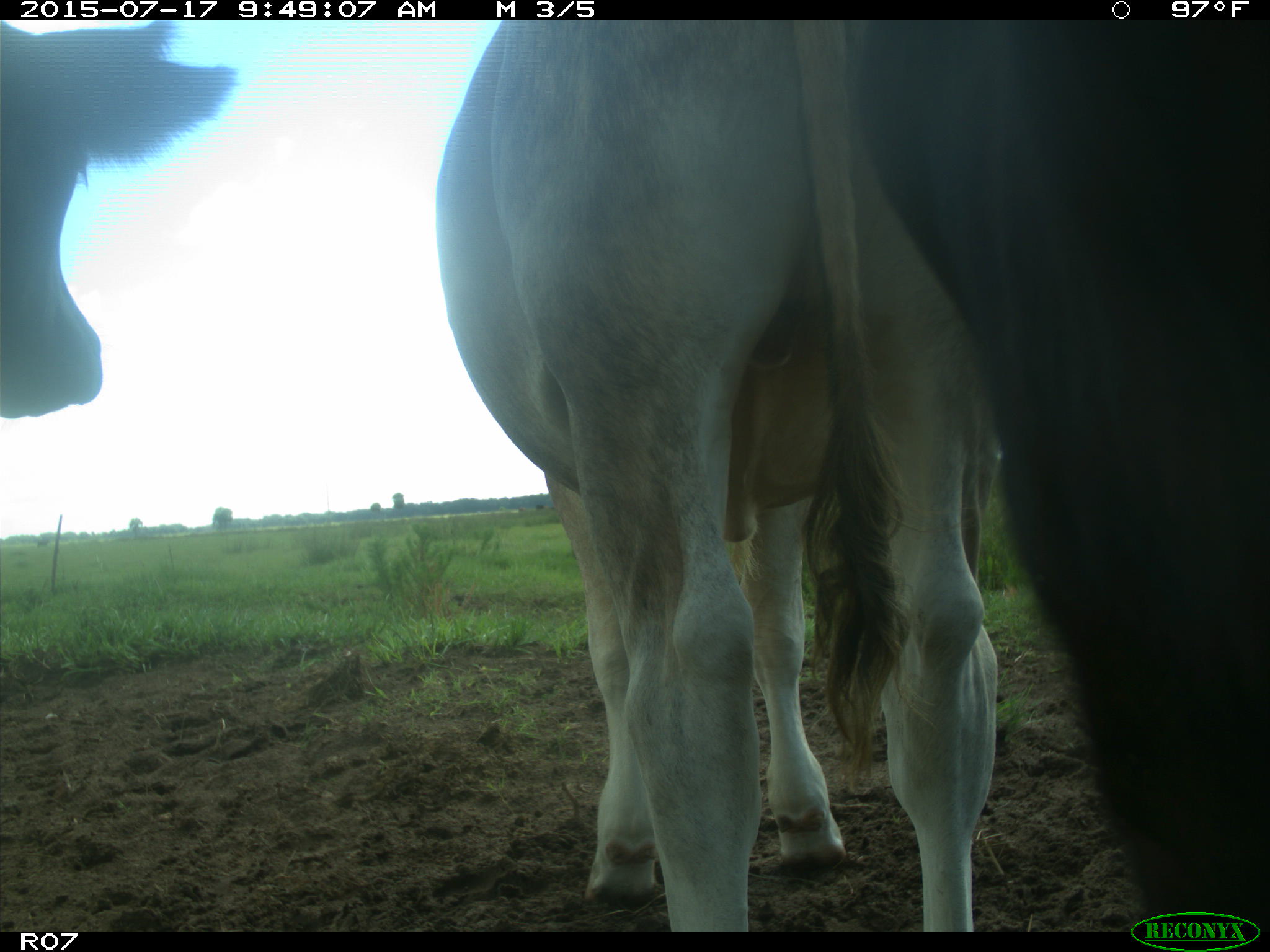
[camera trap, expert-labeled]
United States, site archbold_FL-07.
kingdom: Animalia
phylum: Chordata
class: Mammalia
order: Artiodactyla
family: Bovidae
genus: Bos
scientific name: Bos taurus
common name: domestic cow